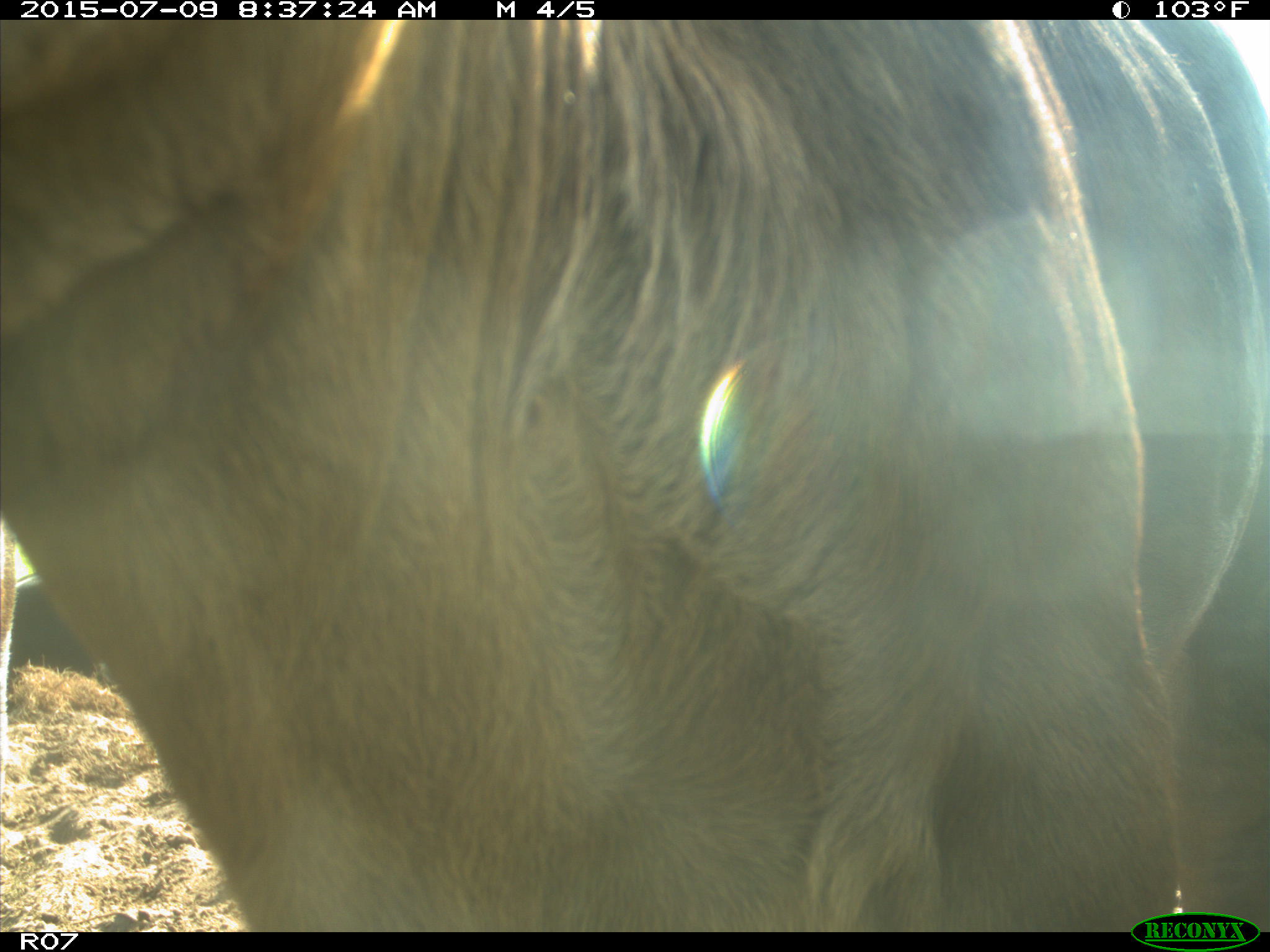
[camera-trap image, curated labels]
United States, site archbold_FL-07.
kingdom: Animalia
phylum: Chordata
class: Mammalia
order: Artiodactyla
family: Bovidae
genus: Bos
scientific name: Bos taurus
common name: domestic cow